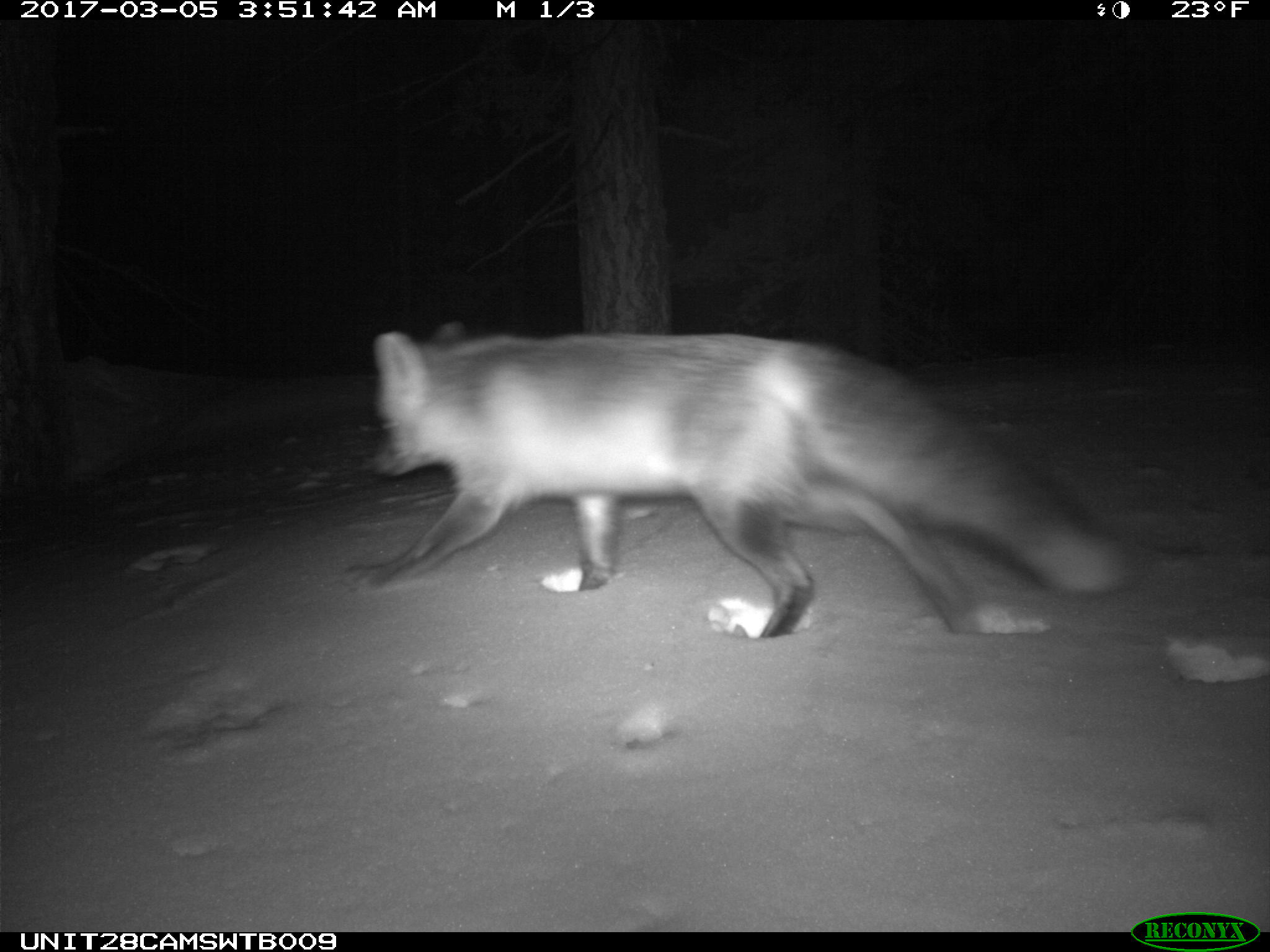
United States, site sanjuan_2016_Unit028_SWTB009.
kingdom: Animalia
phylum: Chordata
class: Mammalia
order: Carnivora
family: Canidae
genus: Vulpes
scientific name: Vulpes vulpes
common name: red fox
Vulpes vulpes (red fox).